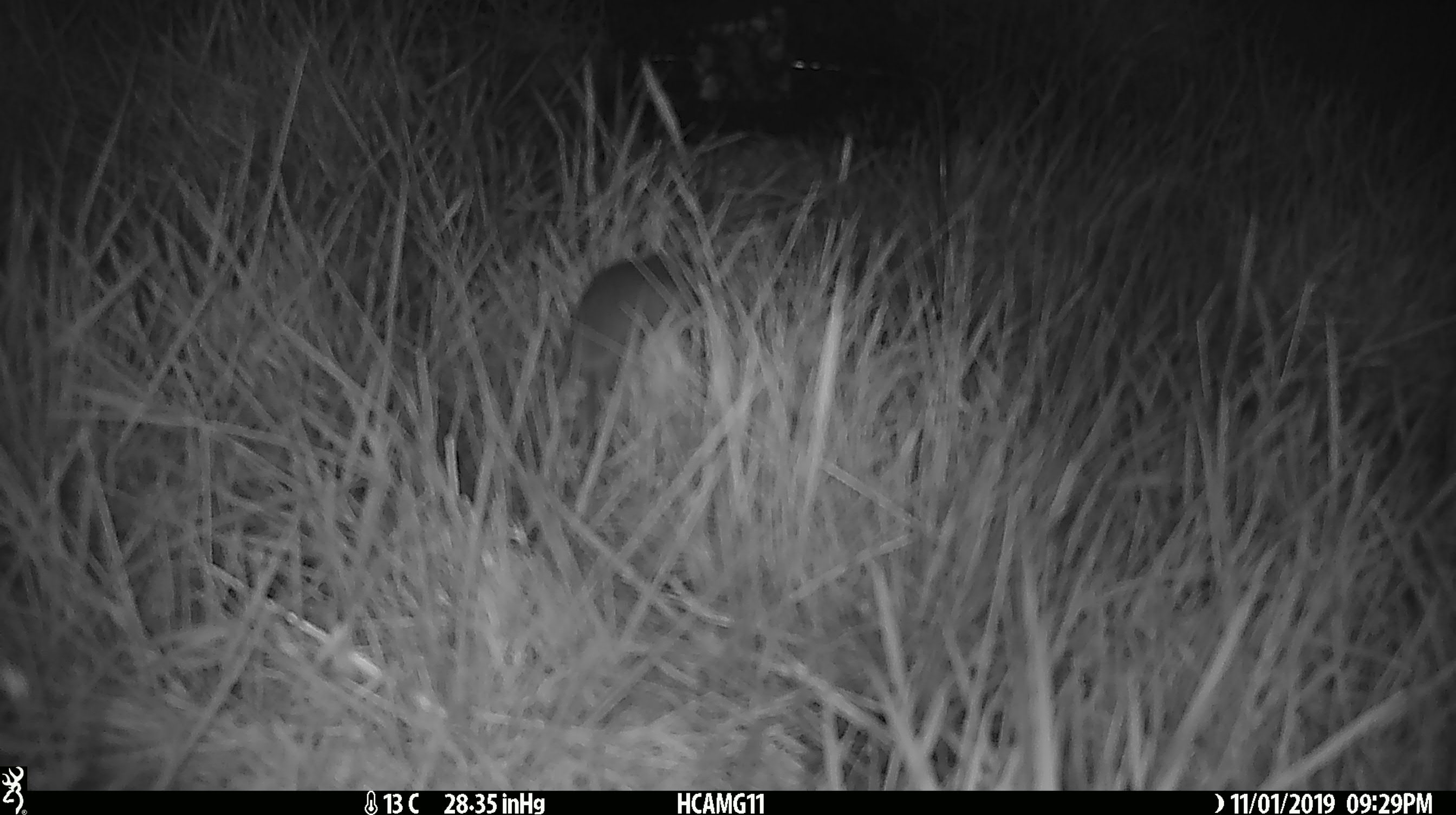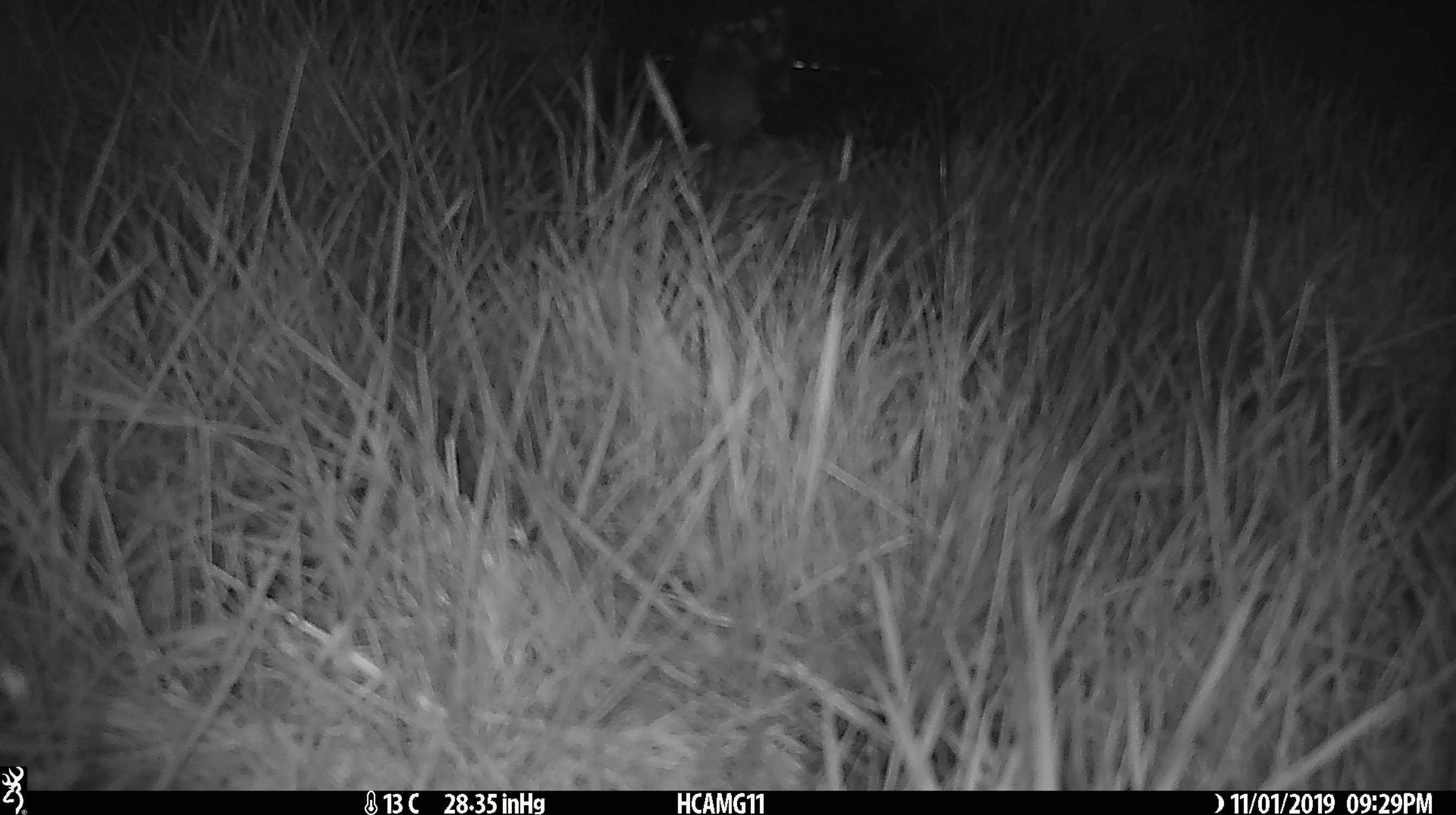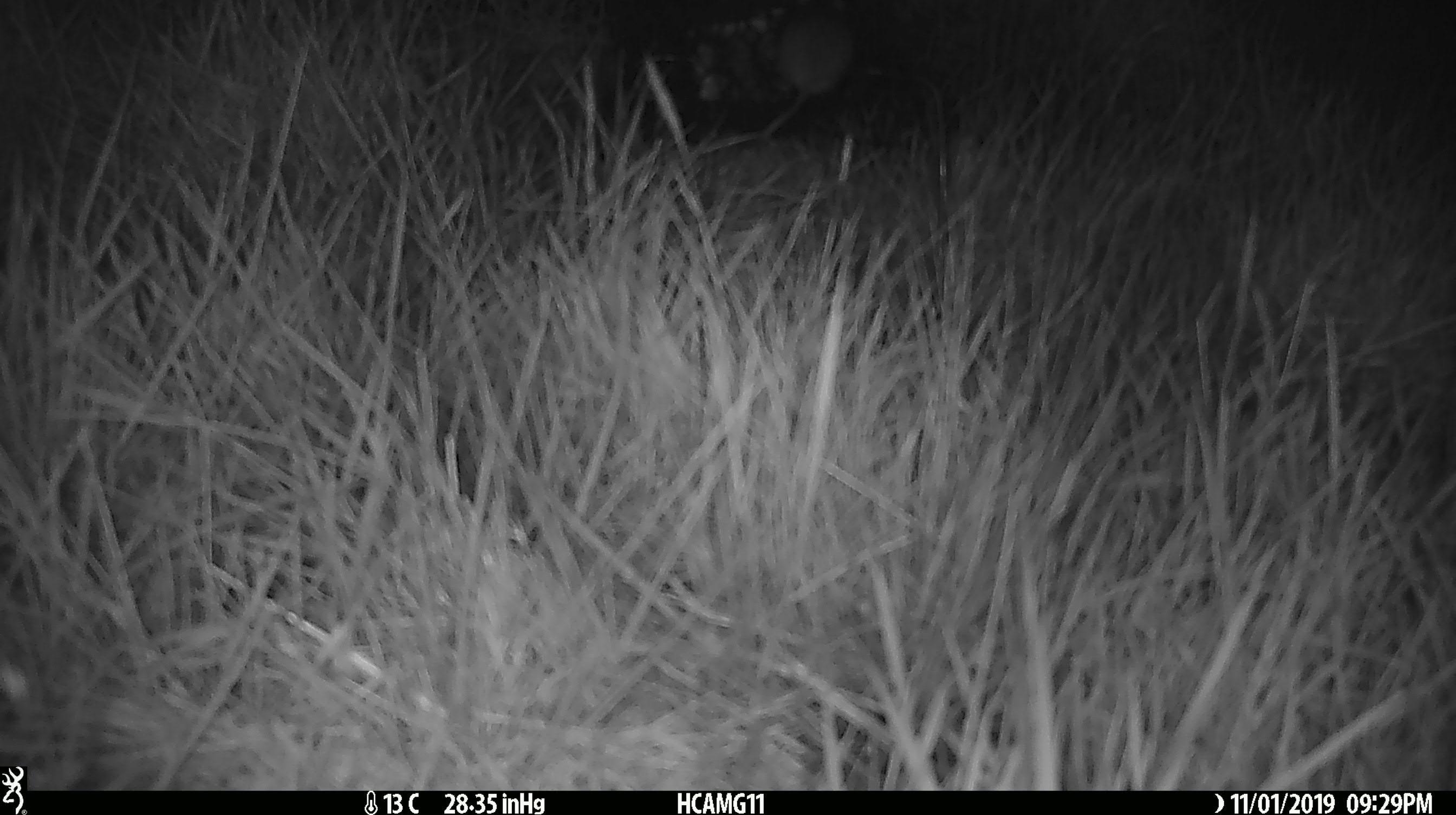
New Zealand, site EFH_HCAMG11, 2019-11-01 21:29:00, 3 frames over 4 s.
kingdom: Animalia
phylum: Chordata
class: Mammalia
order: Rodentia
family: Muridae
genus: Mus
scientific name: Mus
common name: mouse